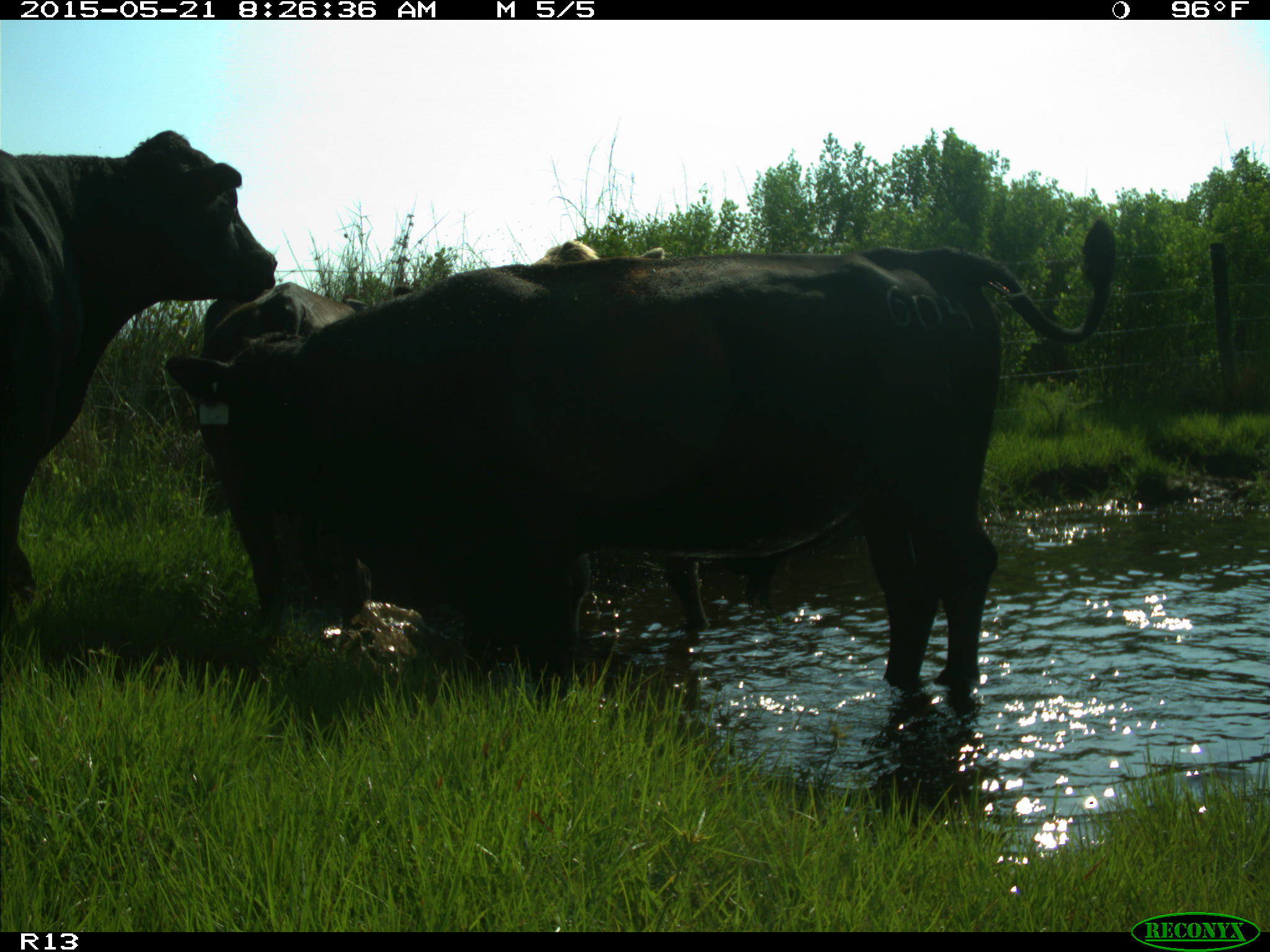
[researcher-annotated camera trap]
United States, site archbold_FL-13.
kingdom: Animalia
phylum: Chordata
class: Mammalia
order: Artiodactyla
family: Bovidae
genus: Bos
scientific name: Bos taurus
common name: domestic cow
Bos taurus (domestic cow).